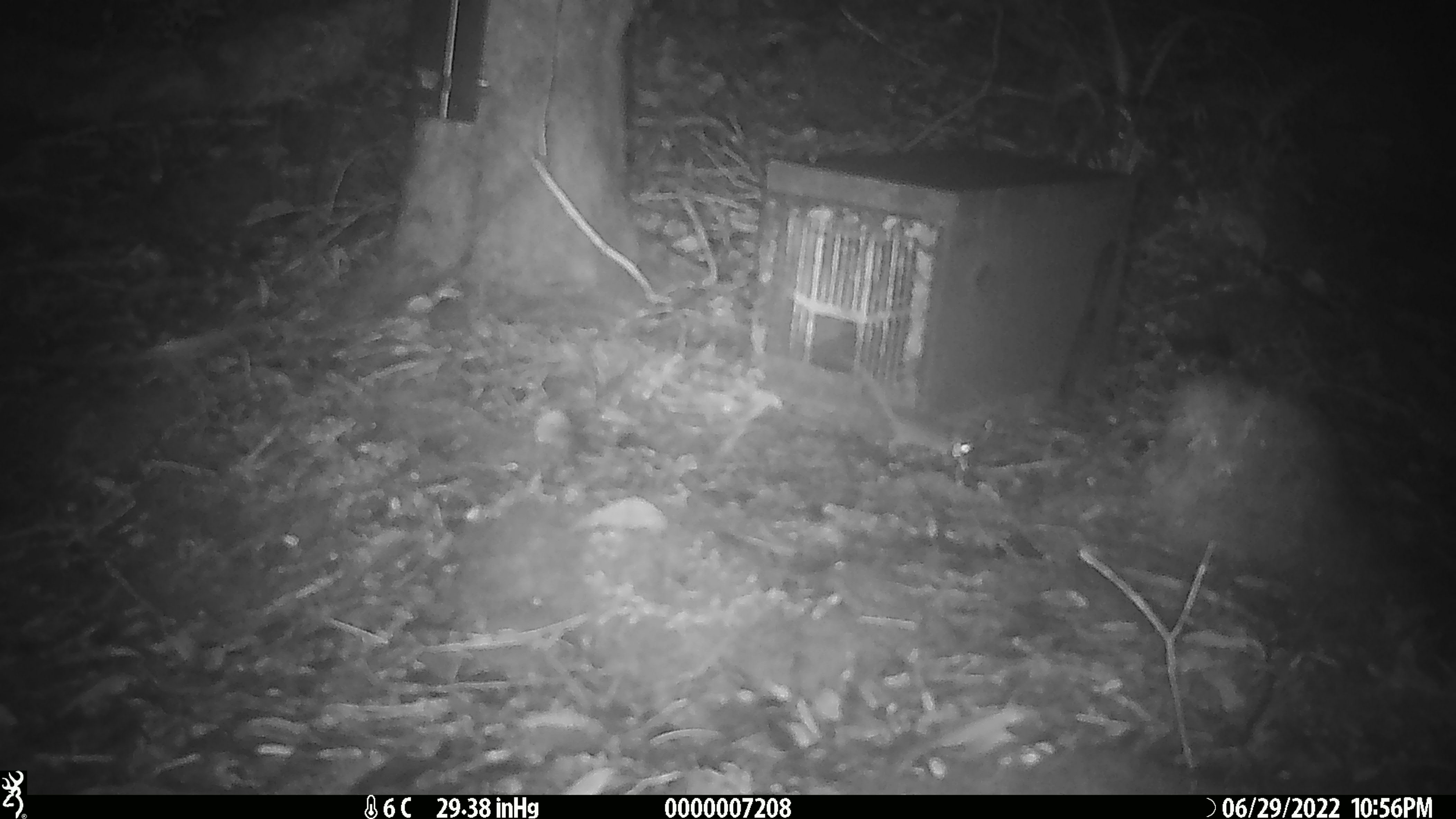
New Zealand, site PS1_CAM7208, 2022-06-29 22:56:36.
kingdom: Animalia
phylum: Chordata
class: Mammalia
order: Rodentia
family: Muridae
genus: Mus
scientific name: Mus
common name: mouse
Mouse (Mus).